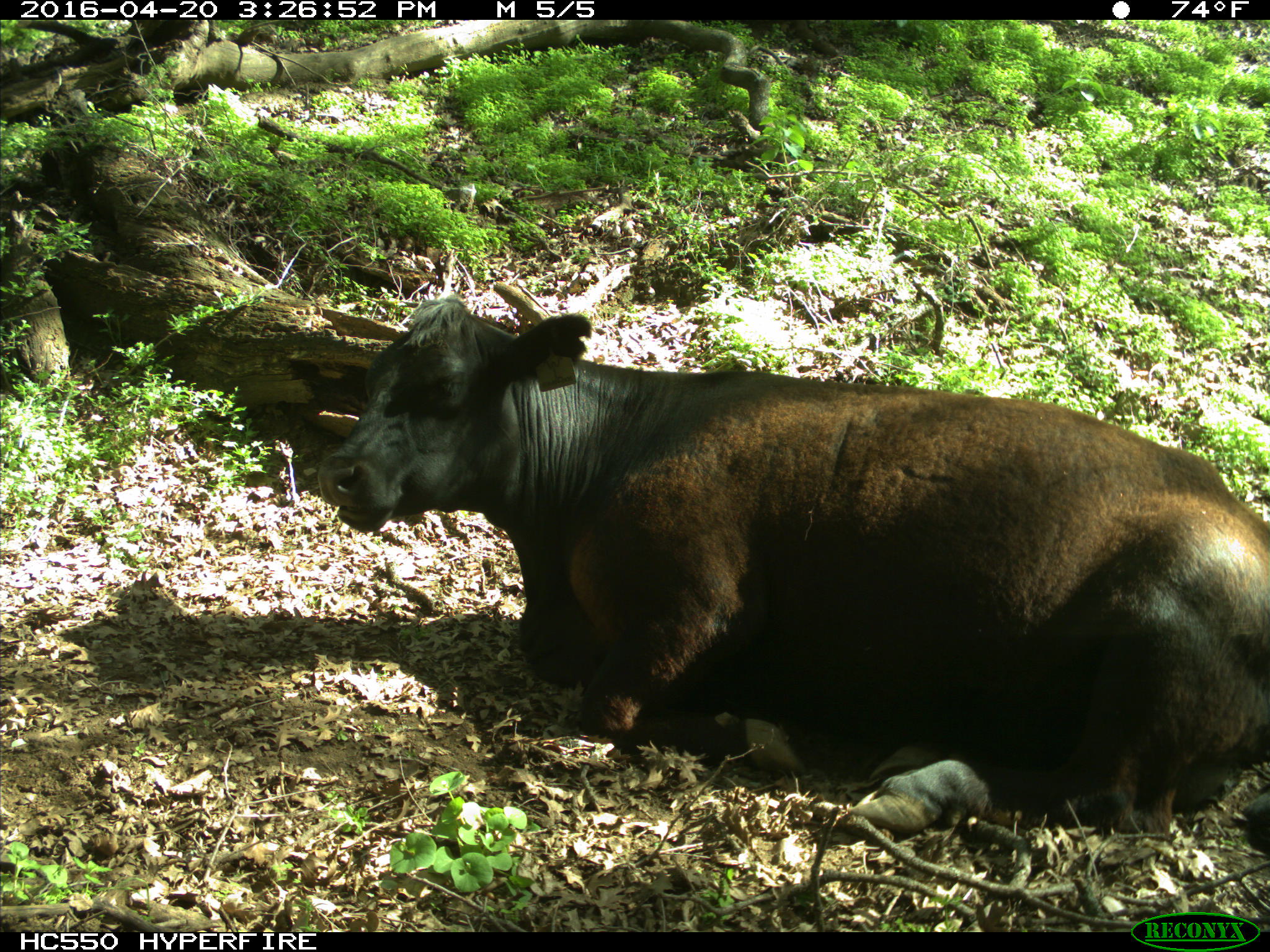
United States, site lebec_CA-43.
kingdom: Animalia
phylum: Chordata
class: Mammalia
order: Artiodactyla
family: Bovidae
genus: Bos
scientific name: Bos taurus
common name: domestic cow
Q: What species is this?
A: Bos taurus (domestic cow).